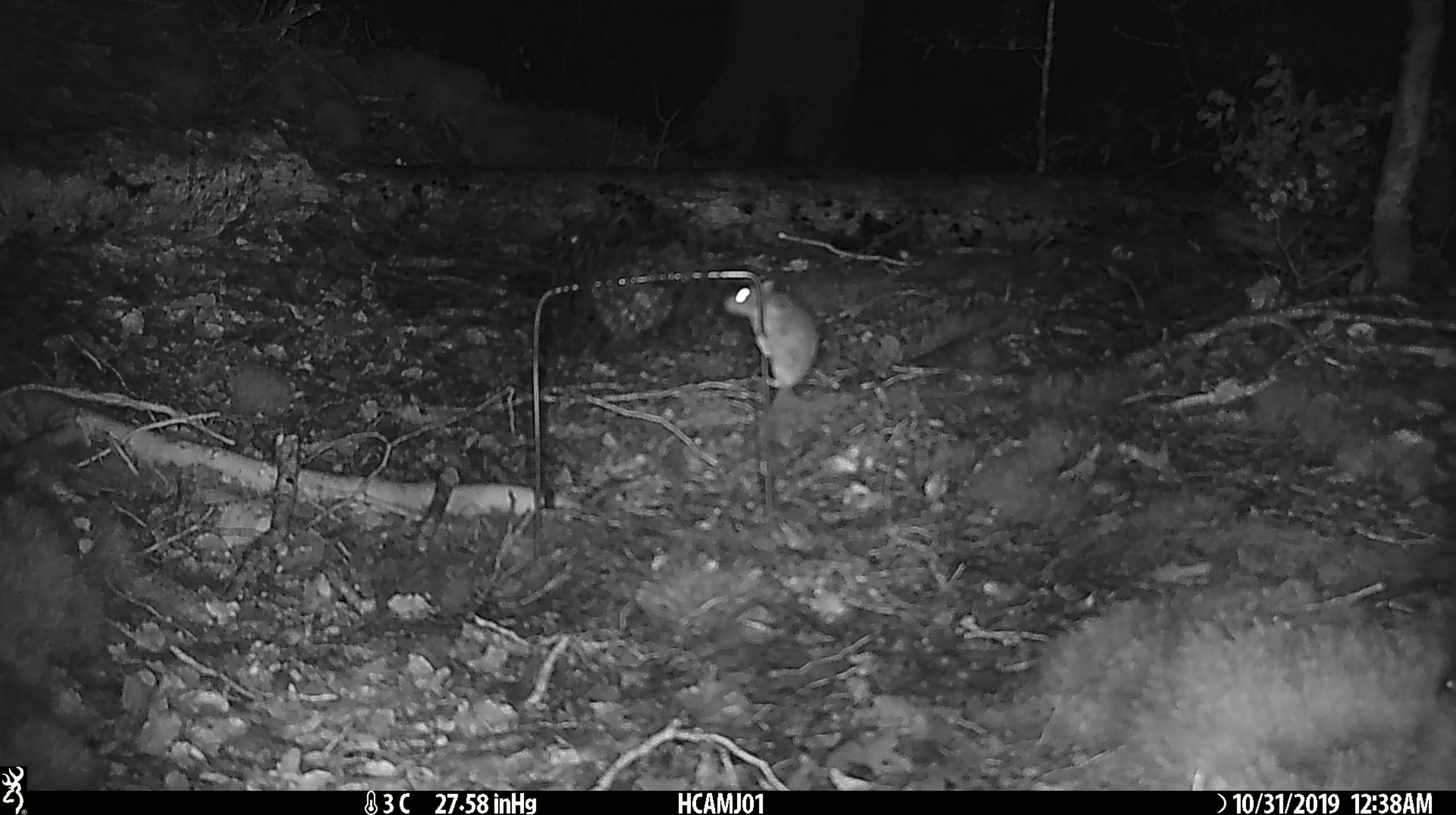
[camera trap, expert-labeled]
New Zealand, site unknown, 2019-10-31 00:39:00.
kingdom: Animalia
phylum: Chordata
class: Mammalia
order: Rodentia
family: Muridae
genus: Mus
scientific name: Mus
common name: mouse